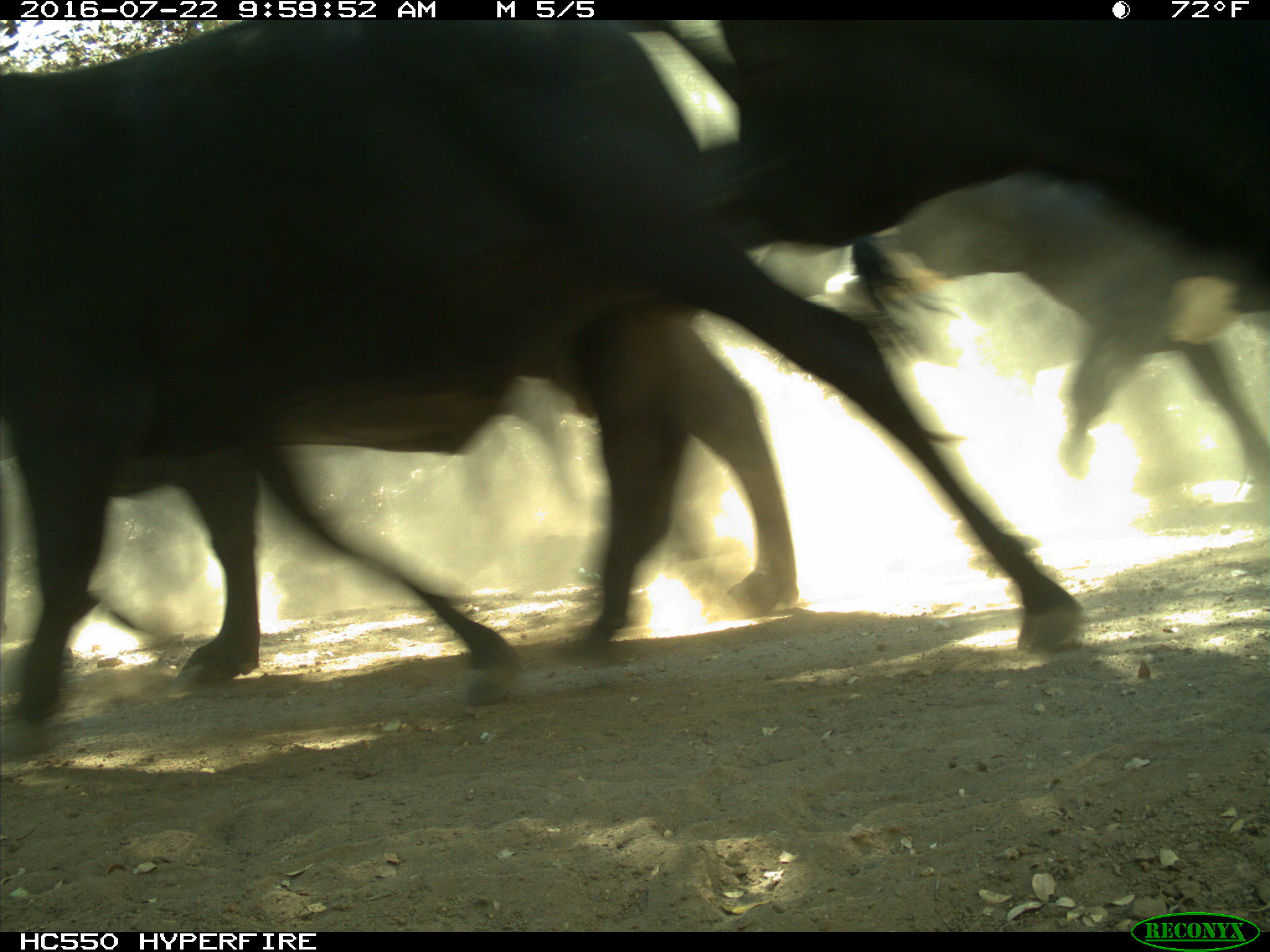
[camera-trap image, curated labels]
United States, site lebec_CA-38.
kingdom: Animalia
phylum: Chordata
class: Mammalia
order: Artiodactyla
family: Bovidae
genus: Bos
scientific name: Bos taurus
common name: domestic cow